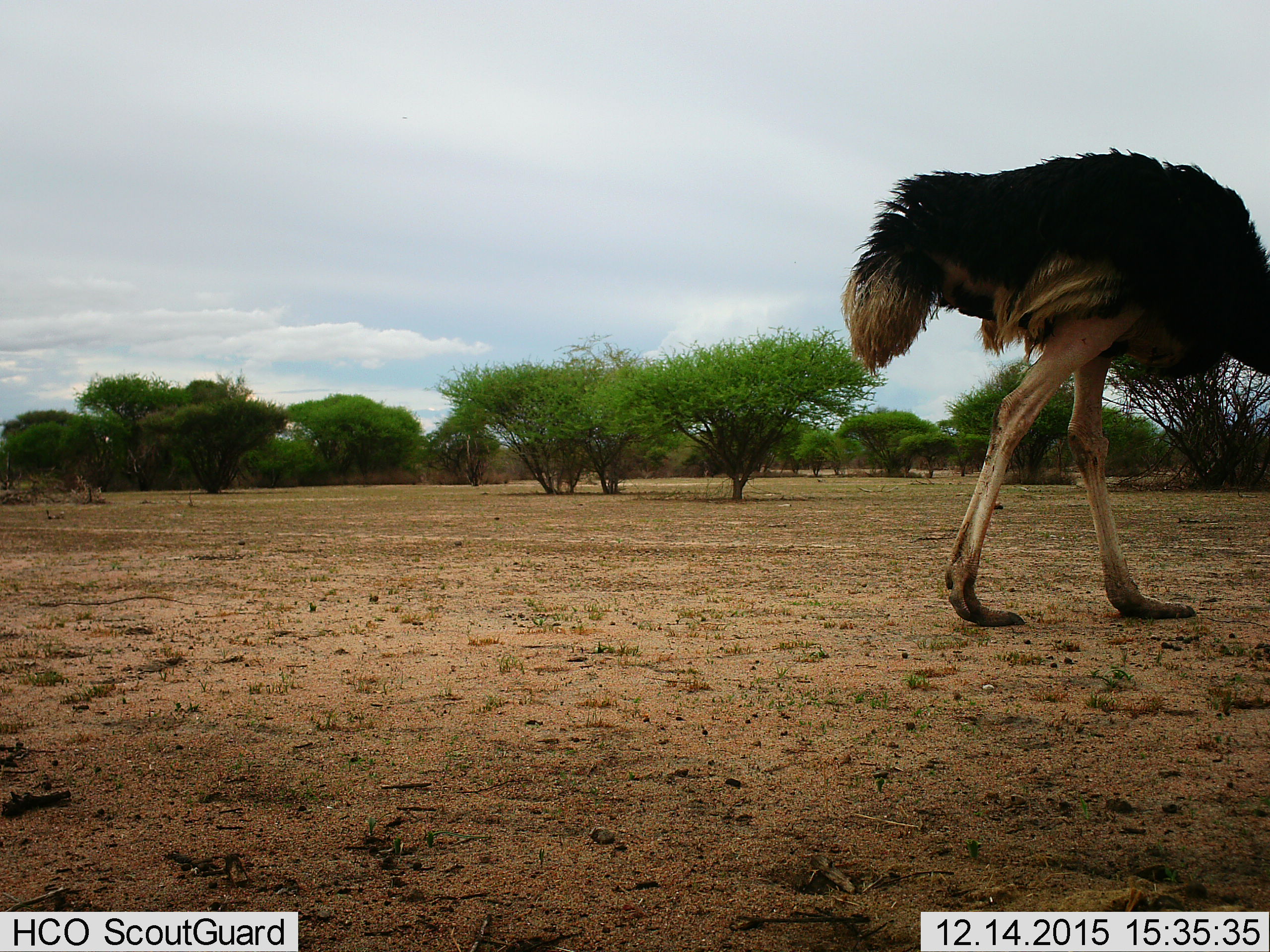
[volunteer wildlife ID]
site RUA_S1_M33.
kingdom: Animalia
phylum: Chordata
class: Aves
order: Struthioniformes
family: Struthionidae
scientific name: Struthionidae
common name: ostrich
Ostrich (Struthionidae), count 1. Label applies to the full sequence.